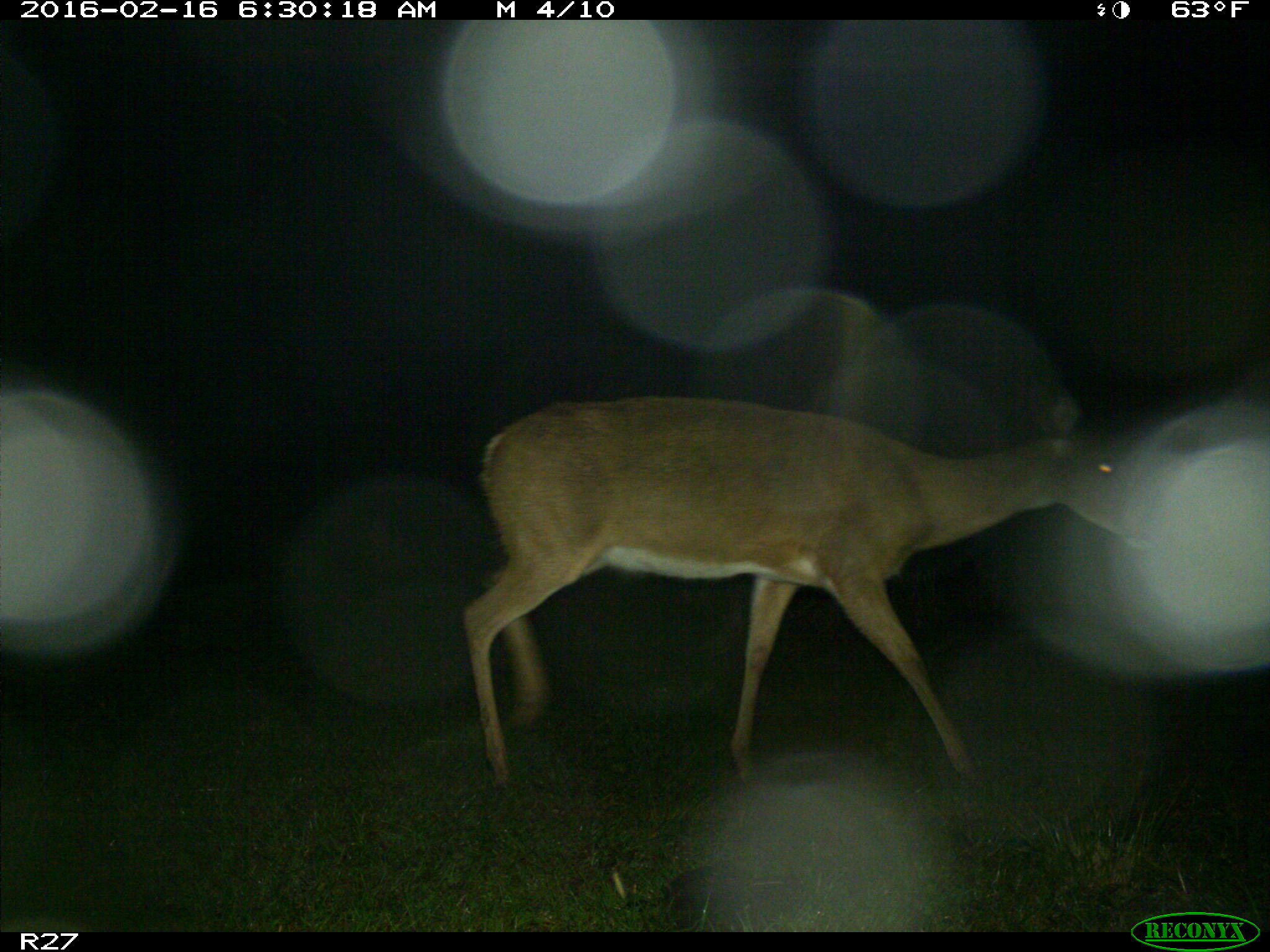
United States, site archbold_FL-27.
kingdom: Animalia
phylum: Chordata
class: Mammalia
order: Artiodactyla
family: Cervidae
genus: Odocoileus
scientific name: Odocoileus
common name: deer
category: unidentified deer